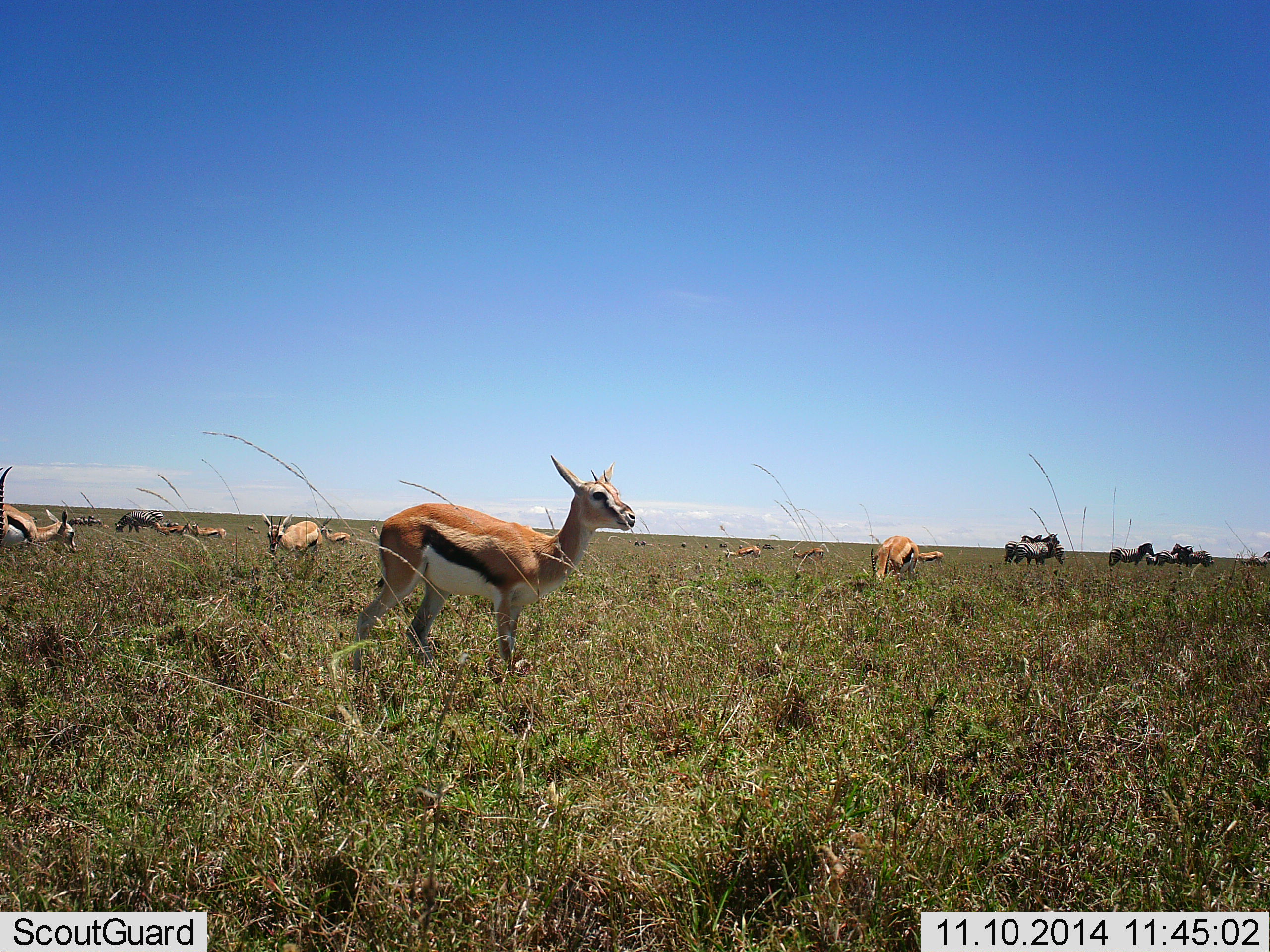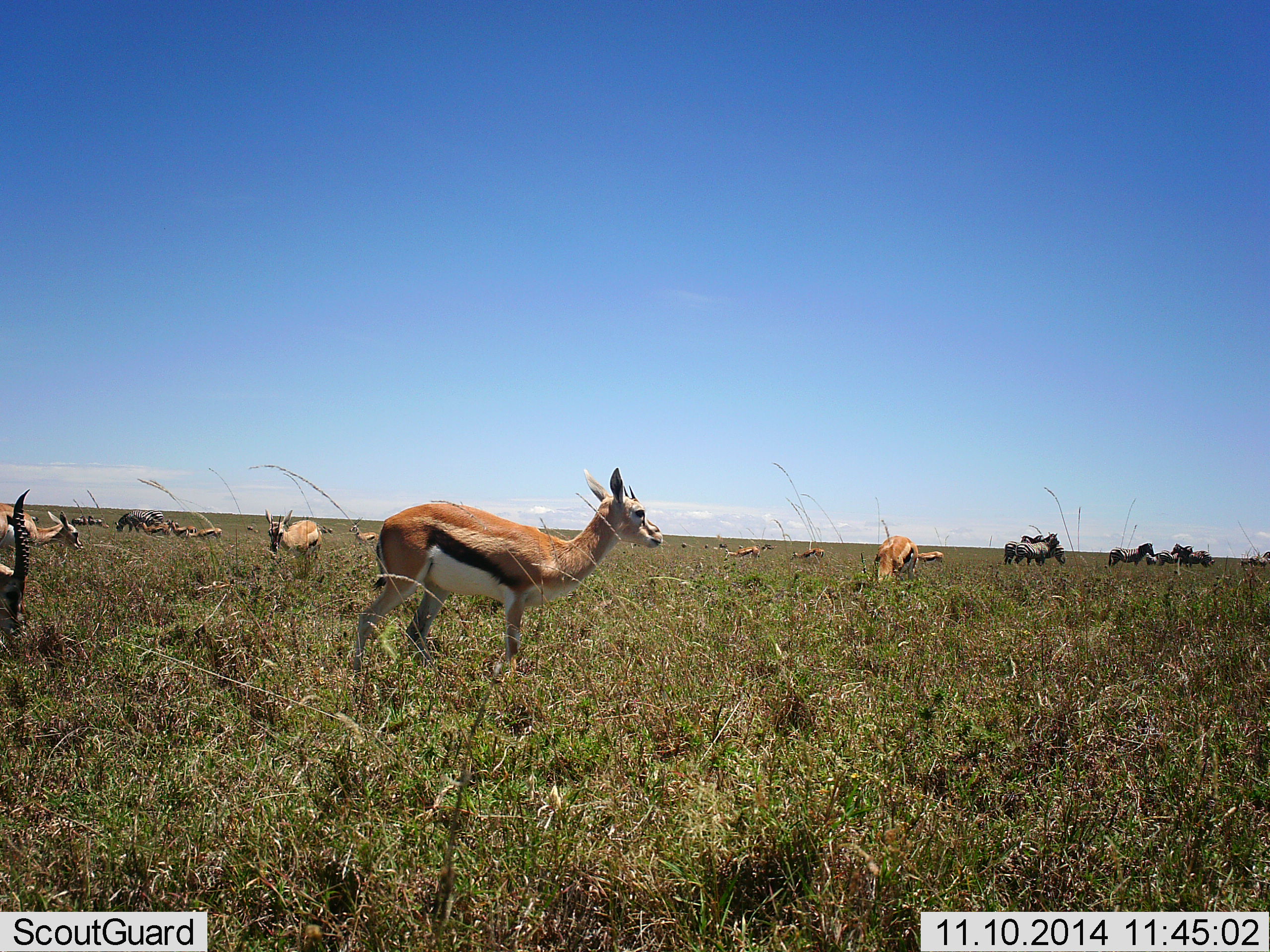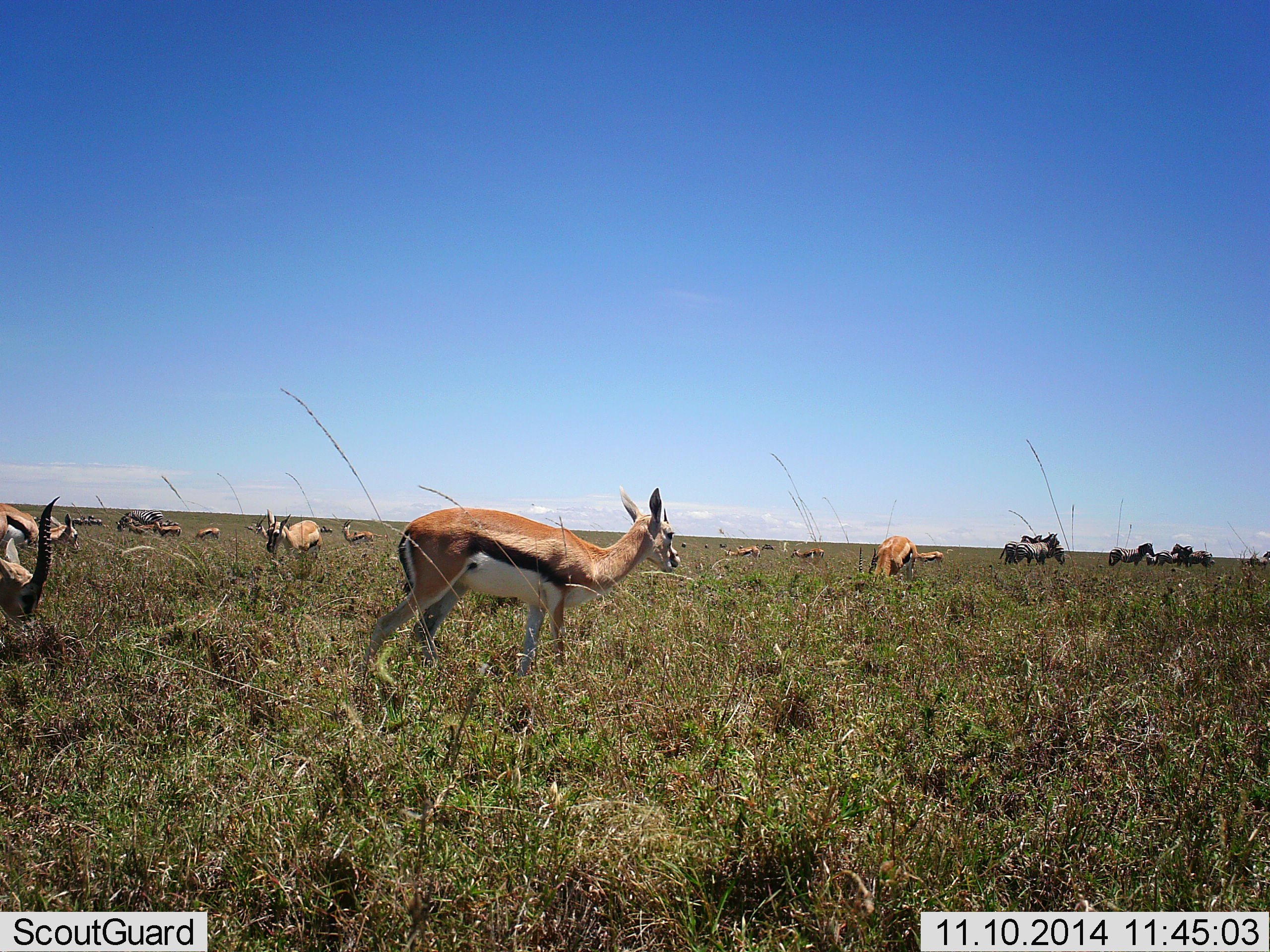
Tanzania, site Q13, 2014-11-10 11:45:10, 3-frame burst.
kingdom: Animalia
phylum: Chordata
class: Mammalia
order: Artiodactyla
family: Bovidae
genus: Eudorcas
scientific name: Eudorcas thomsonii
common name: thomson's gazelle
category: gazellethomsons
Gazellethomsons (thomson's gazelle) (Eudorcas thomsonii), count 11-50. Behavior (volunteer vote fractions): standing 87%, resting 17%, moving 17%, interacting 0%. Young present (vote fraction): 4%. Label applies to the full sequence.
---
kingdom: Animalia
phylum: Chordata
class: Mammalia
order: Perissodactyla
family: Equidae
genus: Equus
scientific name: Equus quagga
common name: plains zebra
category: zebra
Zebra (plains zebra) (Equus quagga), count 9. Behavior (volunteer vote fractions): standing 73%, resting 0%, moving 0%, interacting 9%. Young present (vote fraction): 0%. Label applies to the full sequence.